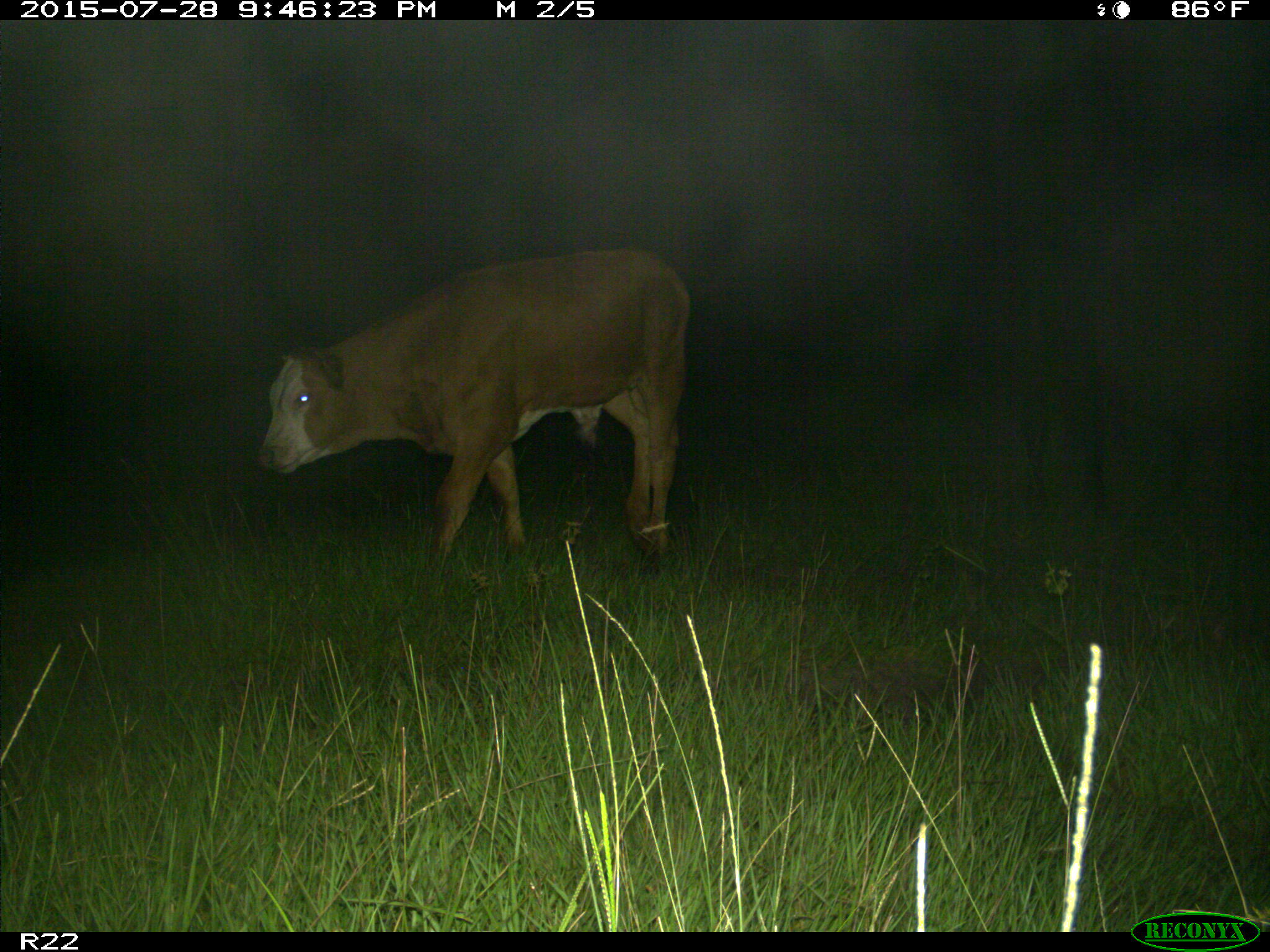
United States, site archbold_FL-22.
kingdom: Animalia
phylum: Chordata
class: Mammalia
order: Artiodactyla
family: Bovidae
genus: Bos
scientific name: Bos taurus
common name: domestic cow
Bos taurus (domestic cow).